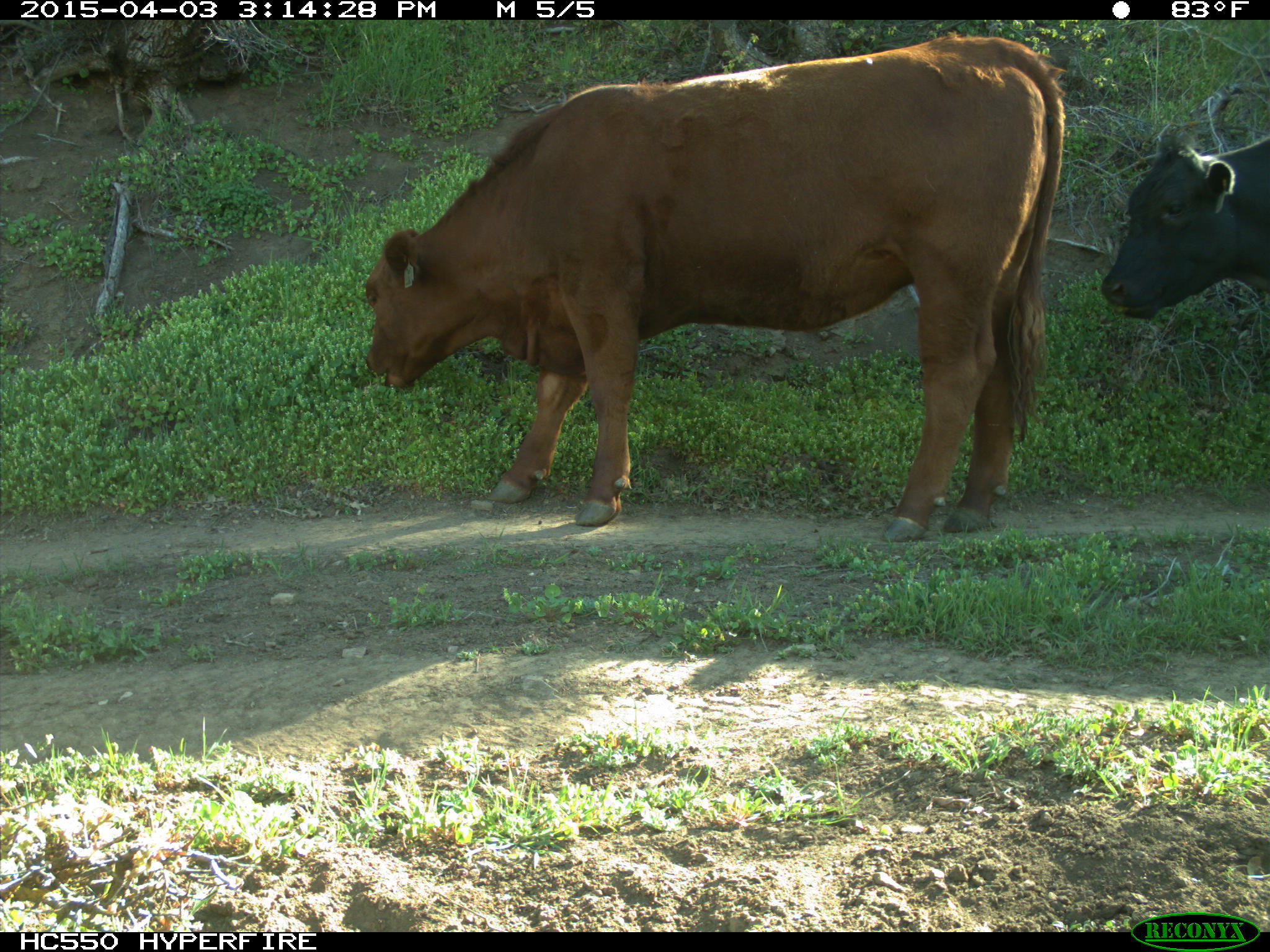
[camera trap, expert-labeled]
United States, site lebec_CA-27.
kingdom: Animalia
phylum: Chordata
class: Mammalia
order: Artiodactyla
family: Bovidae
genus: Bos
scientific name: Bos taurus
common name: domestic cow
Bos taurus (domestic cow).